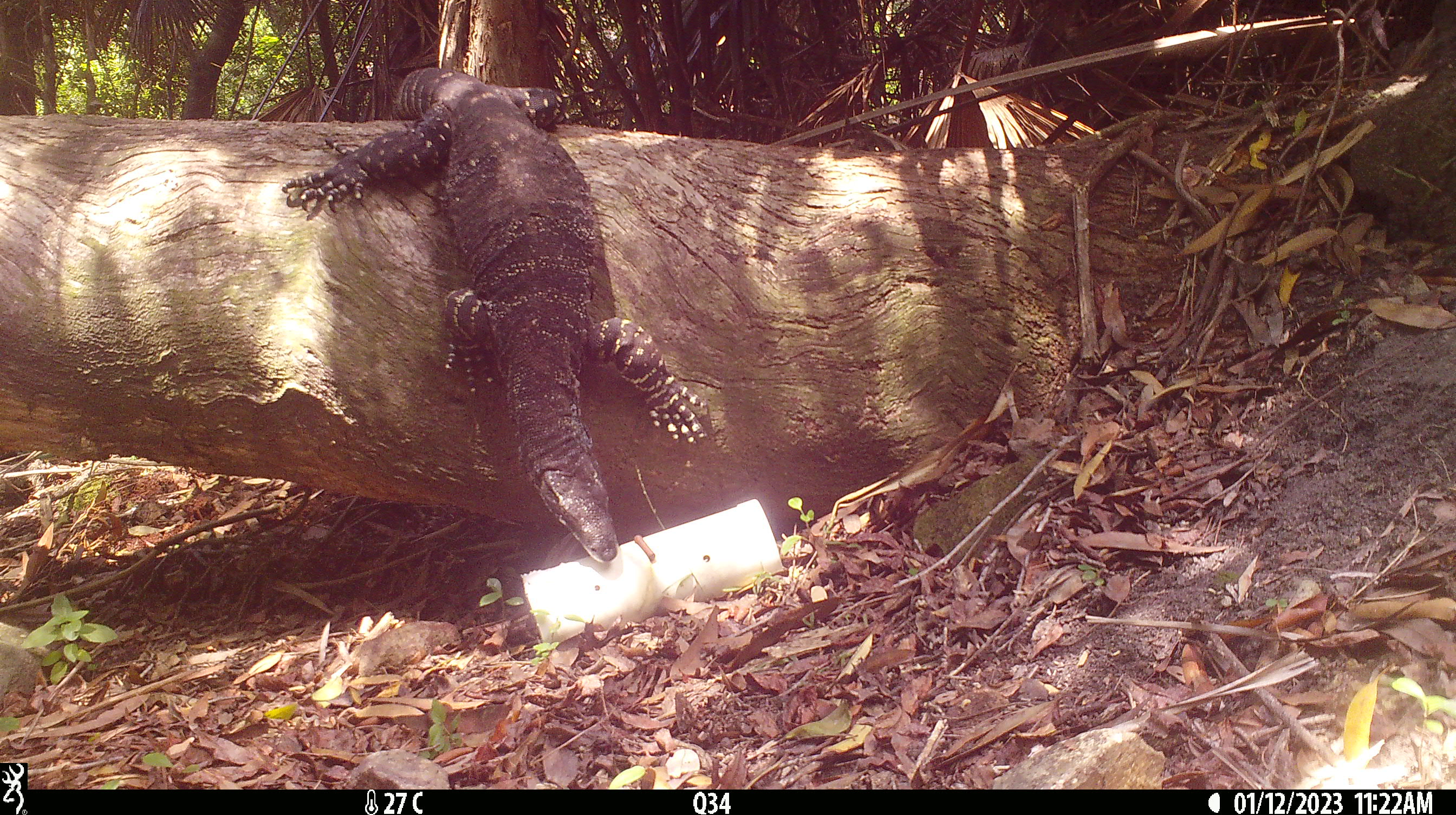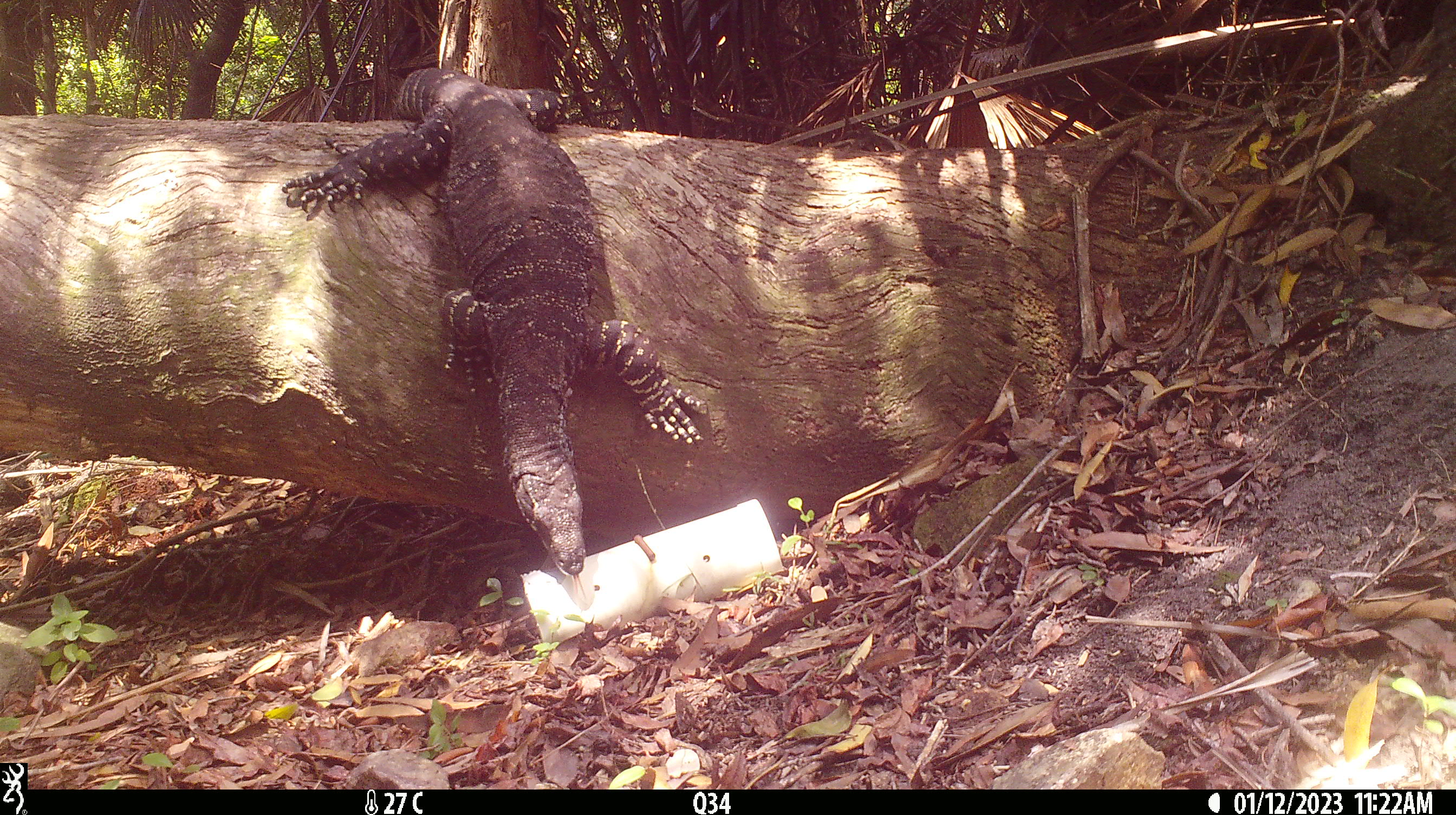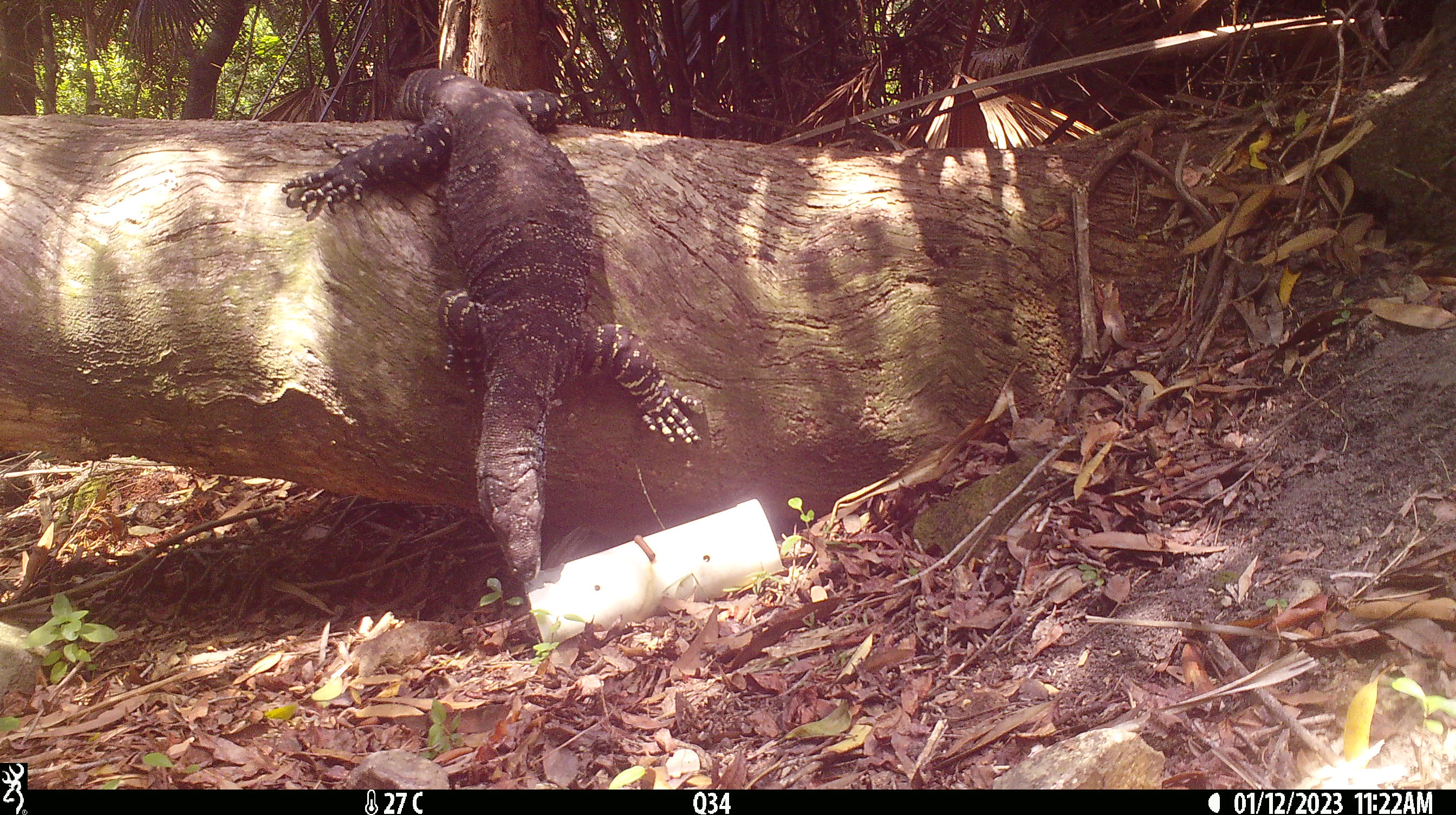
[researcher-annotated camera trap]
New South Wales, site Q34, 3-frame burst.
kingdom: Animalia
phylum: Chordata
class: Reptilia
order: Squamata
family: Varanidae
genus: Varanus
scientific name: Varanus varius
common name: lace monitor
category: goanna